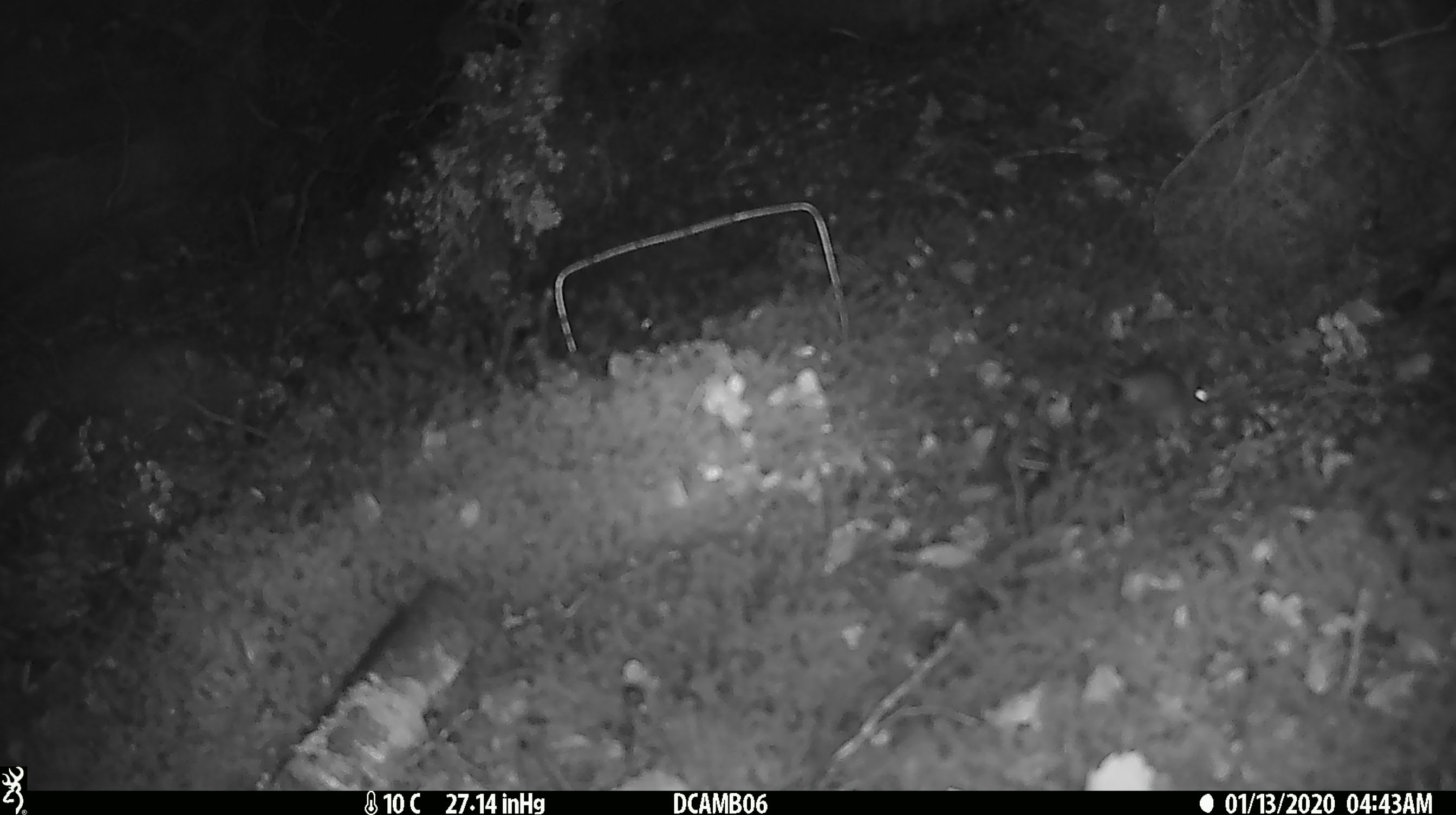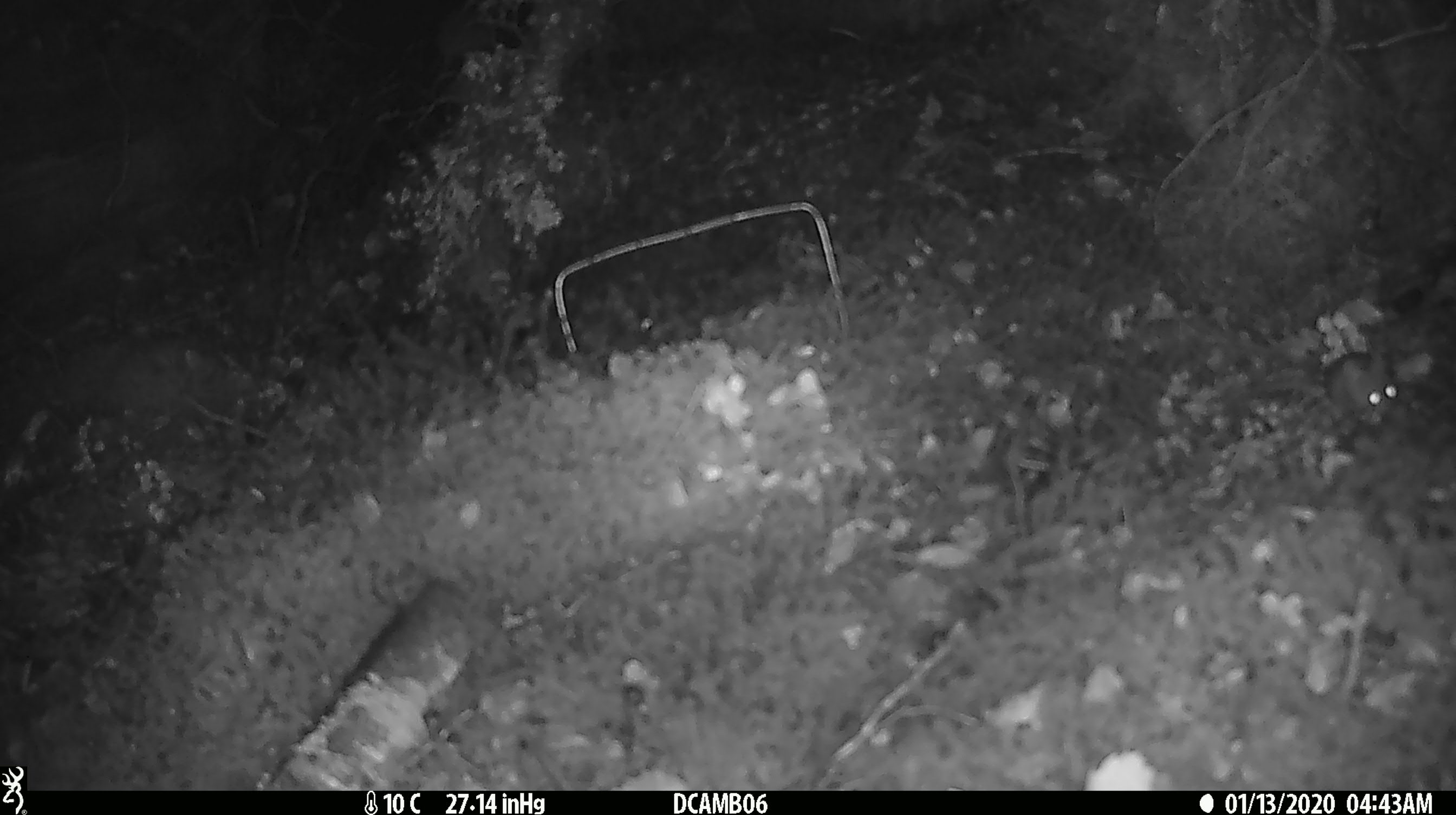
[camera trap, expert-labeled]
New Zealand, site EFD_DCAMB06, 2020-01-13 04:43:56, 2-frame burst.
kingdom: Animalia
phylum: Chordata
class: Mammalia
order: Rodentia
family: Muridae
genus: Mus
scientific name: Mus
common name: mouse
Mouse (Mus).